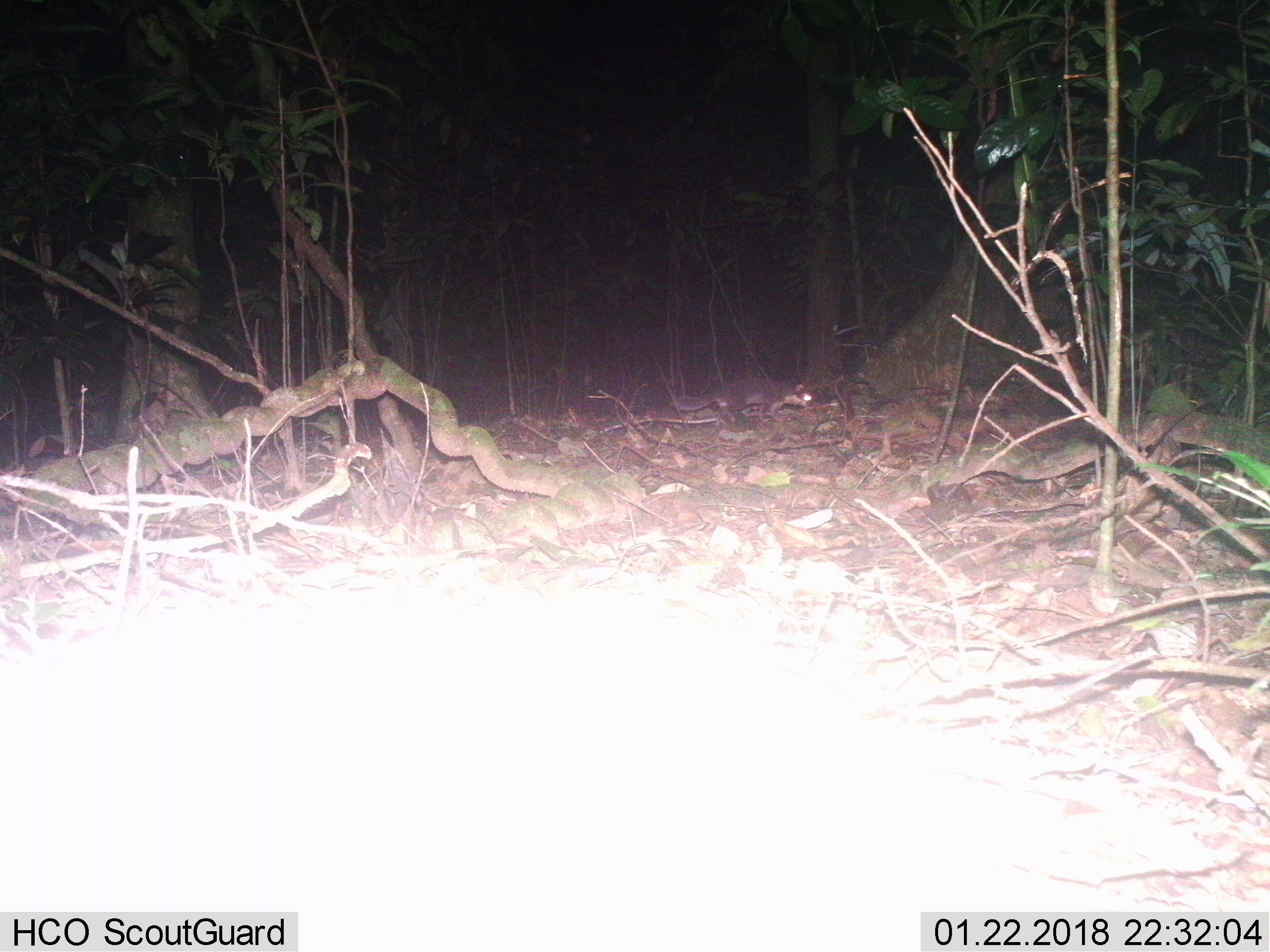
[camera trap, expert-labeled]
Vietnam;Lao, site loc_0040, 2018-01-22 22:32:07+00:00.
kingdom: Animalia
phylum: Chordata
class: Mammalia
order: Carnivora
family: Mustelidae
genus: Melogale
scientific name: Melogale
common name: ferret badger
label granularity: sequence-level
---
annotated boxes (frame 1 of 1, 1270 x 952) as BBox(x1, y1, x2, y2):
ferret badger: BBox(672, 377, 820, 422)